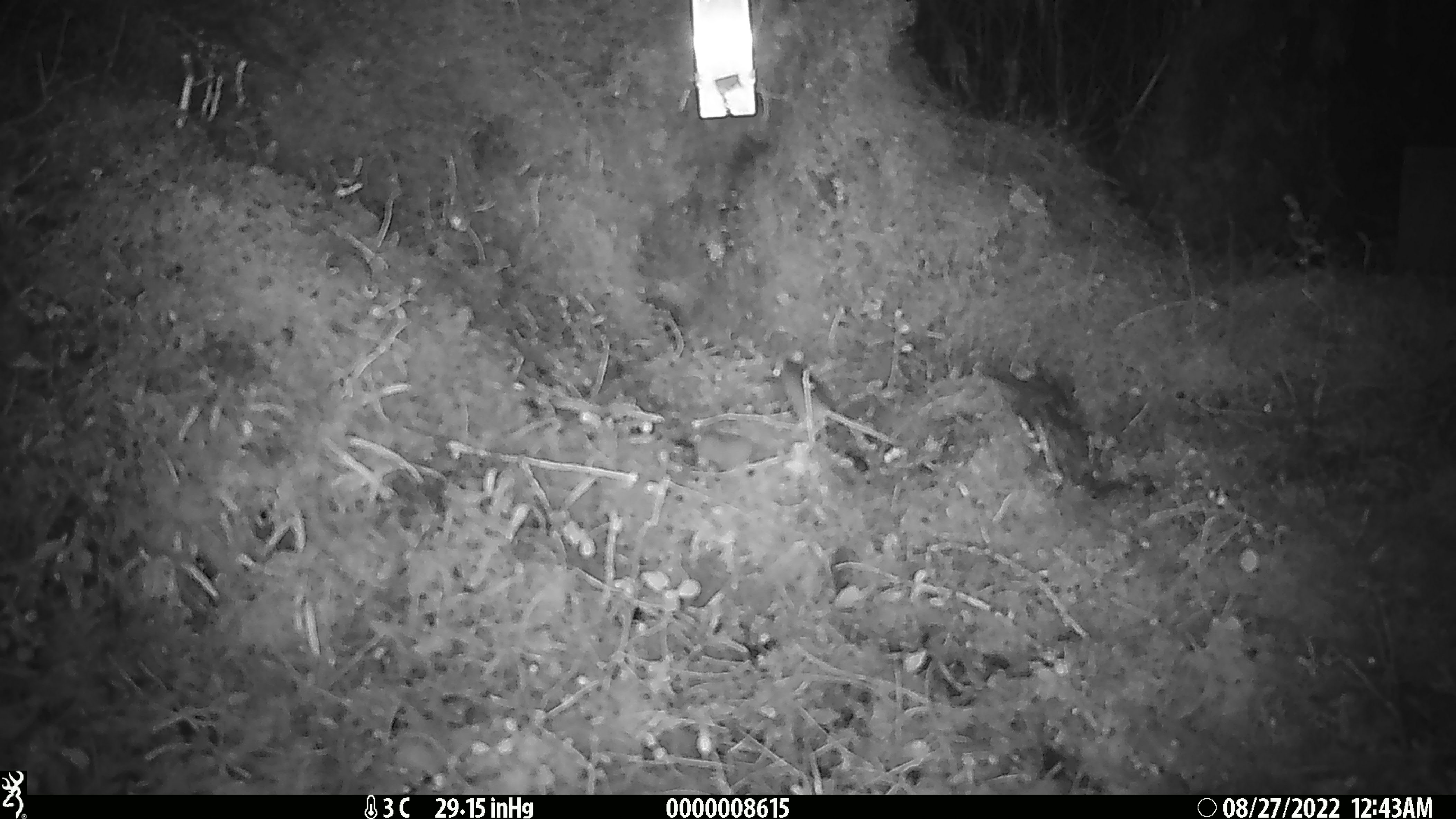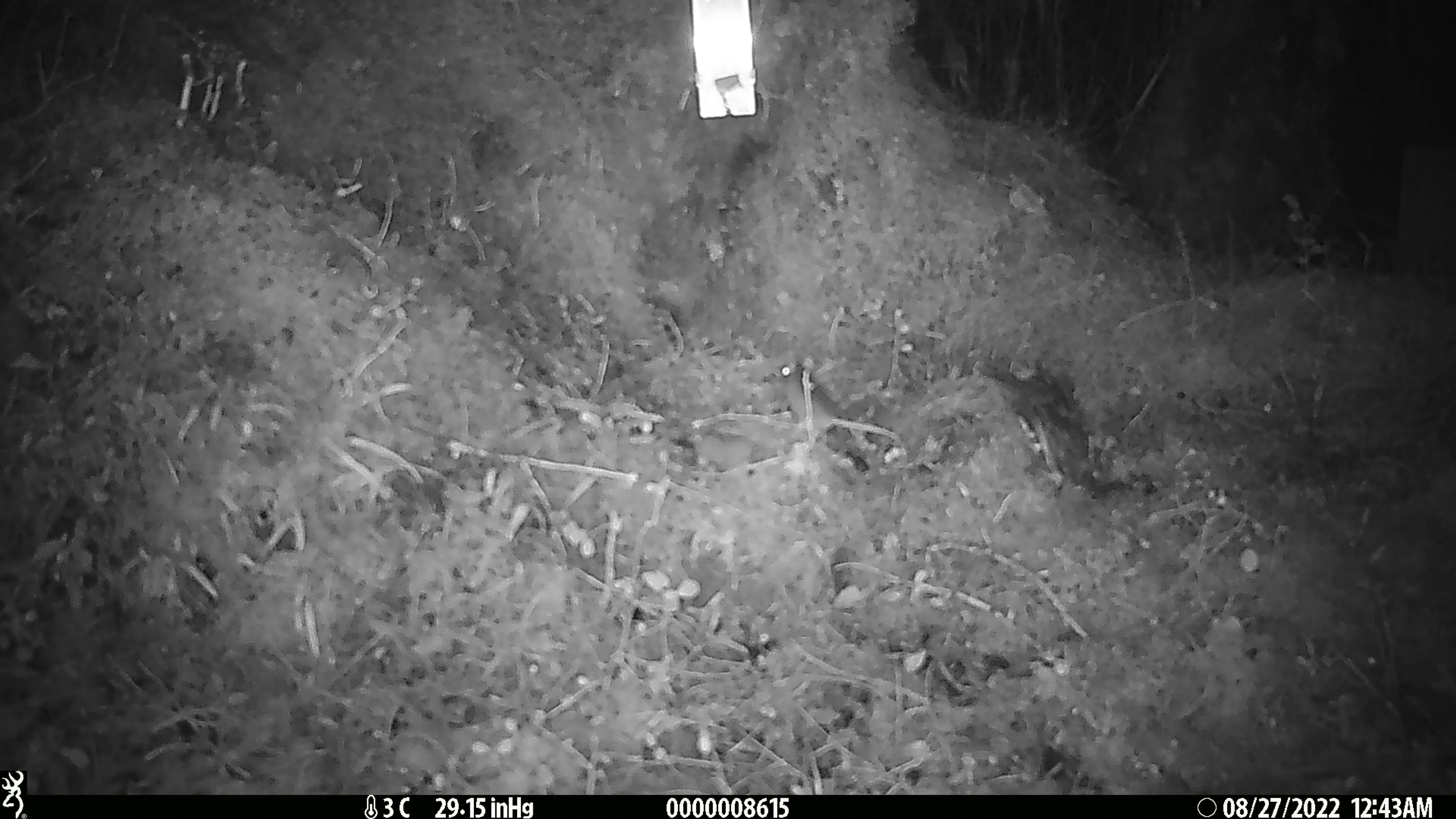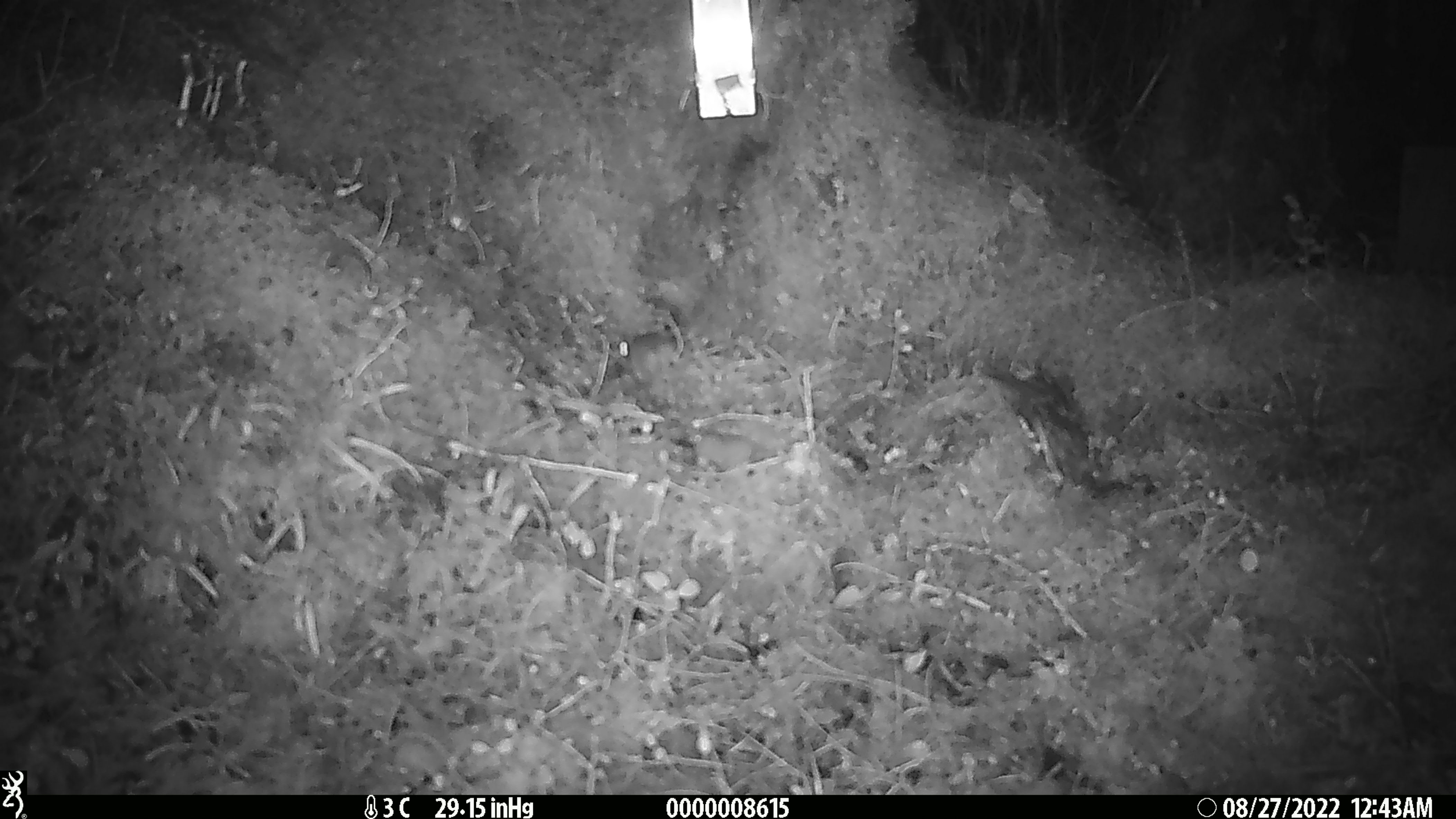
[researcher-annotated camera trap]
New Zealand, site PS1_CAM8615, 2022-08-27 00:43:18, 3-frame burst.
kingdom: Animalia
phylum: Chordata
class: Mammalia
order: Rodentia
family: Muridae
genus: Mus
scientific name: Mus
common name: mouse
Mouse (Mus).